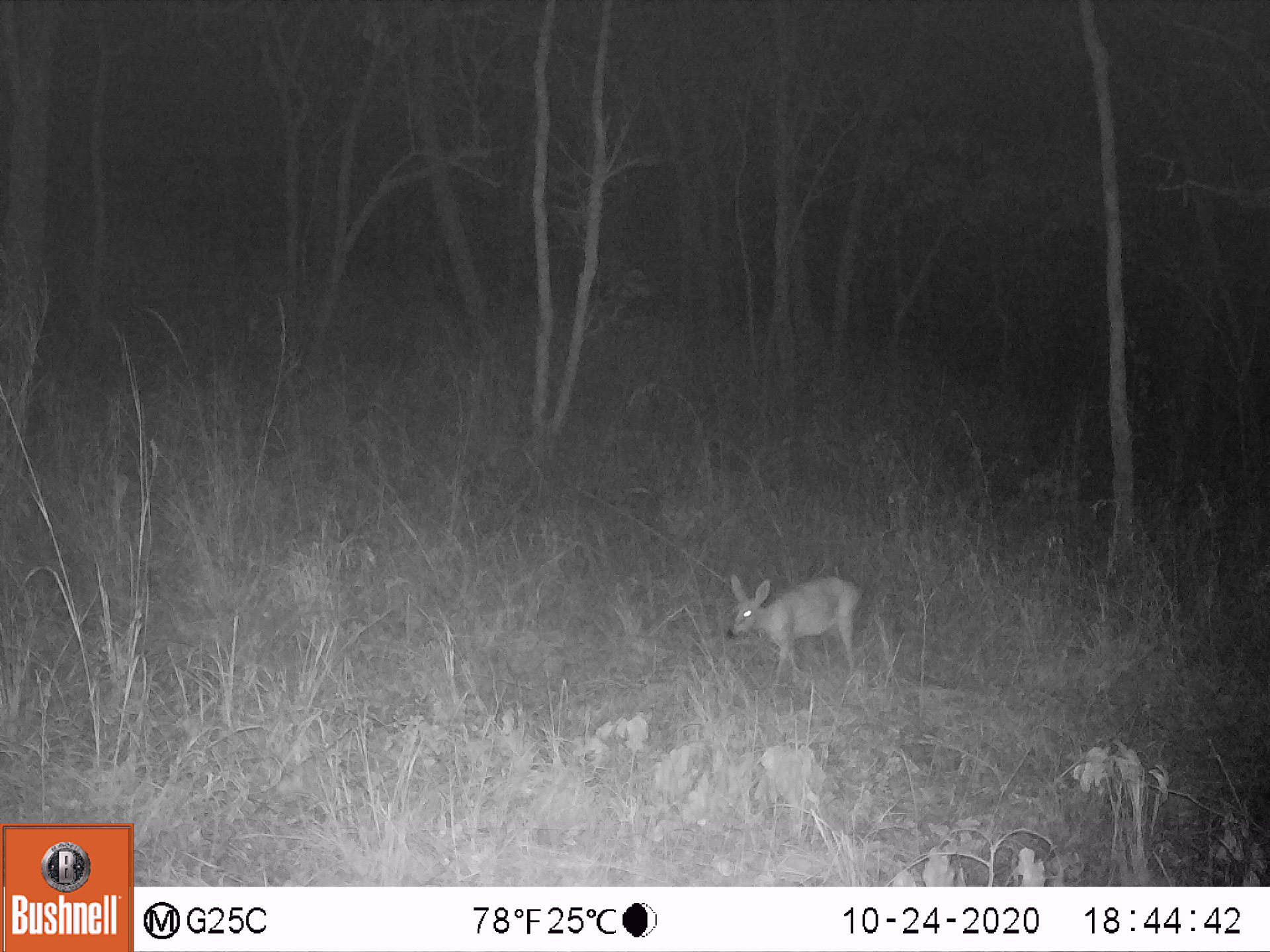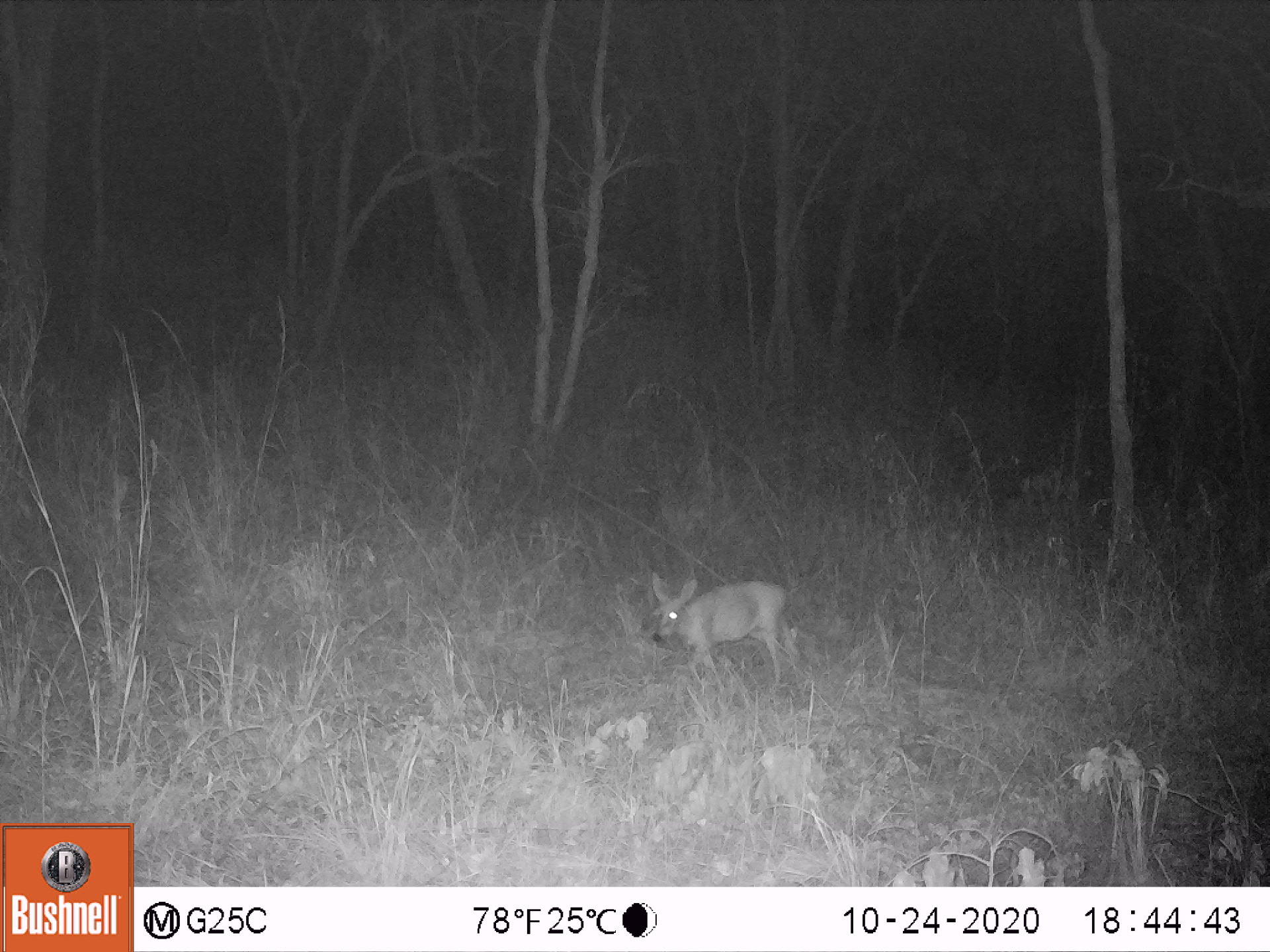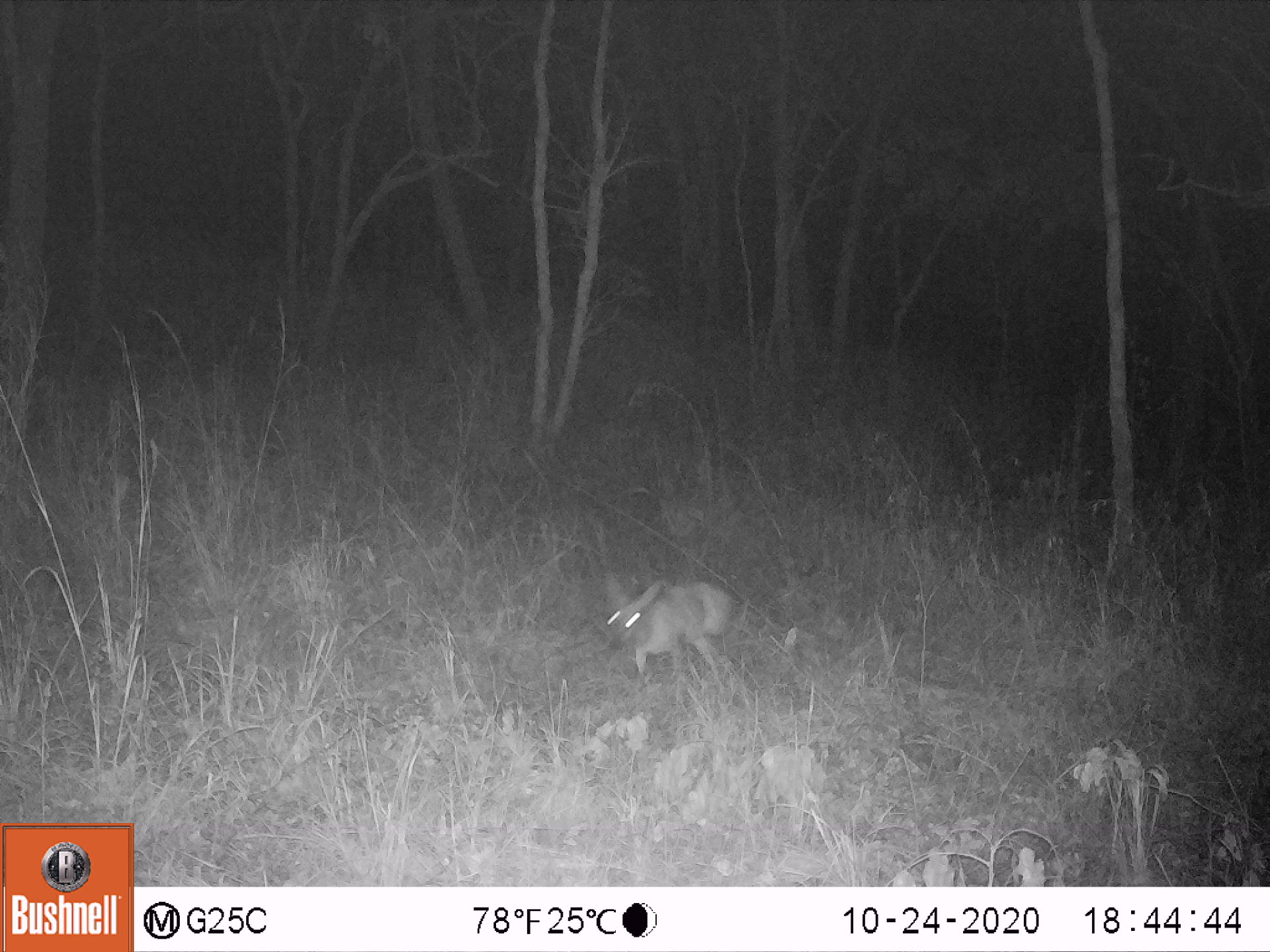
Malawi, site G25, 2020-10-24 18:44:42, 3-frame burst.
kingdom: Animalia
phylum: Chordata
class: Mammalia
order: Artiodactyla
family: Bovidae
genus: Sylvicapra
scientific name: Sylvicapra grimmia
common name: common duiker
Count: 1.